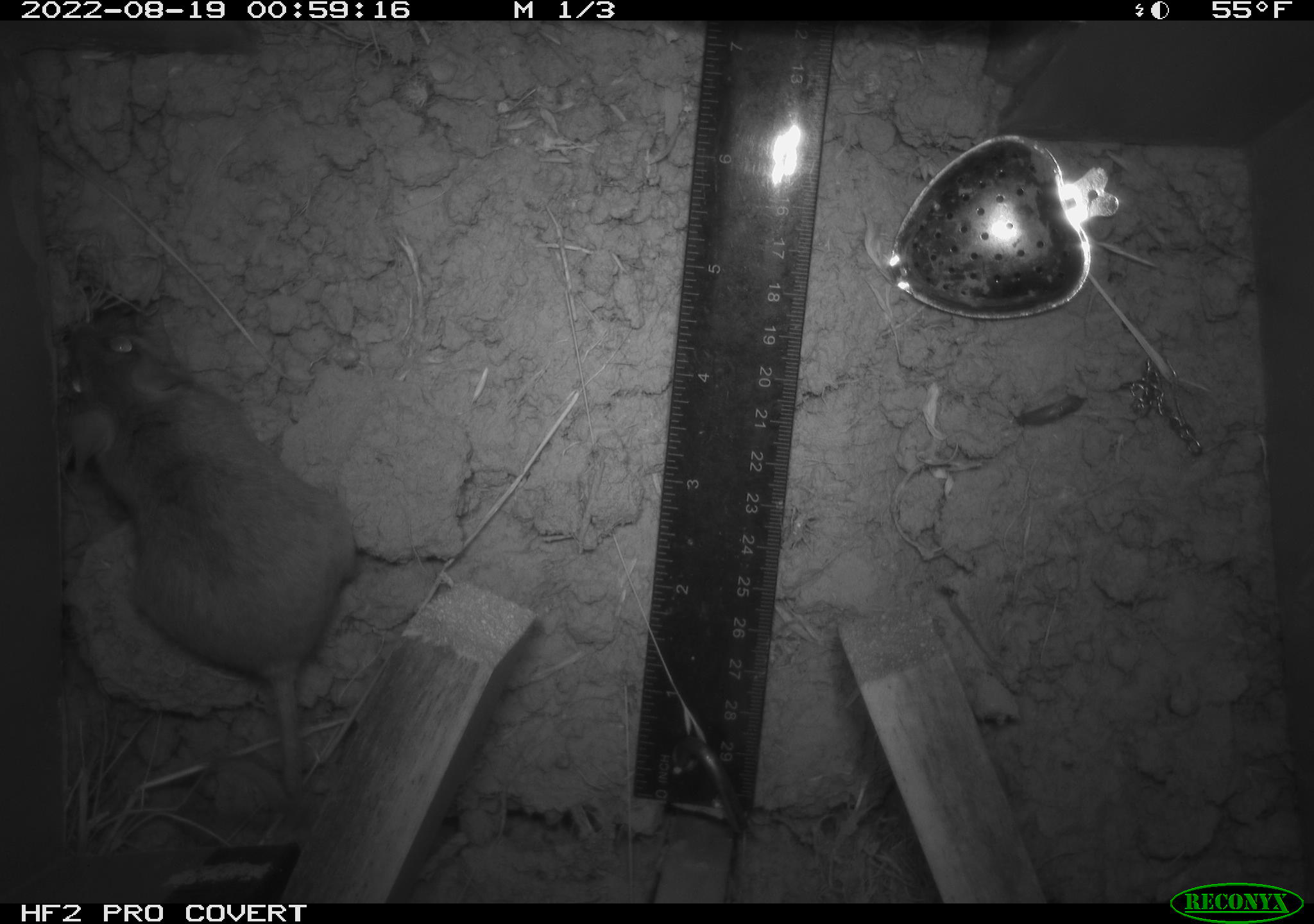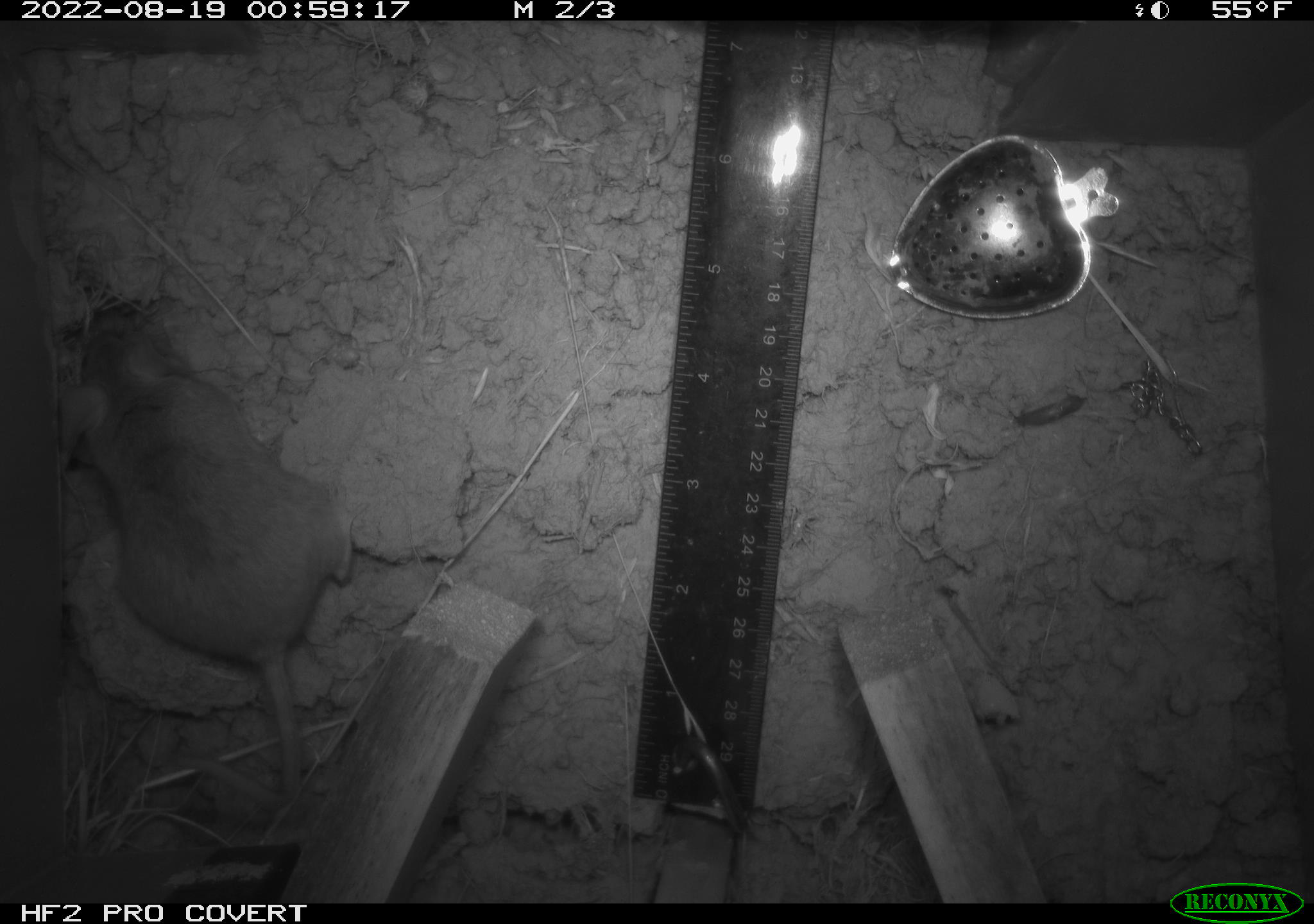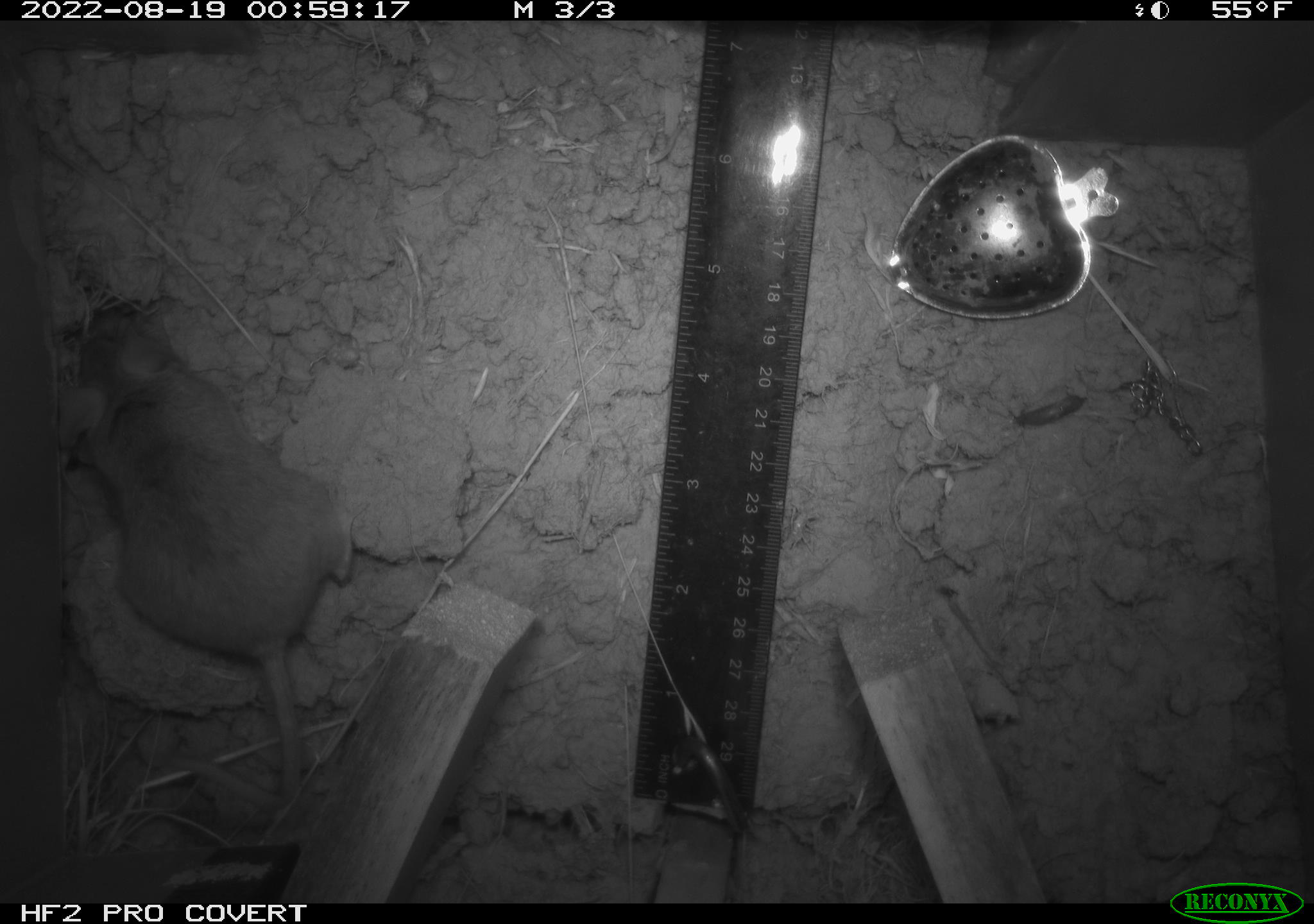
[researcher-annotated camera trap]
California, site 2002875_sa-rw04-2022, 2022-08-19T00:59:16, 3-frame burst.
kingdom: Animalia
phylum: Chordata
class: Mammalia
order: Rodentia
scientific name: Rodentia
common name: mouse species